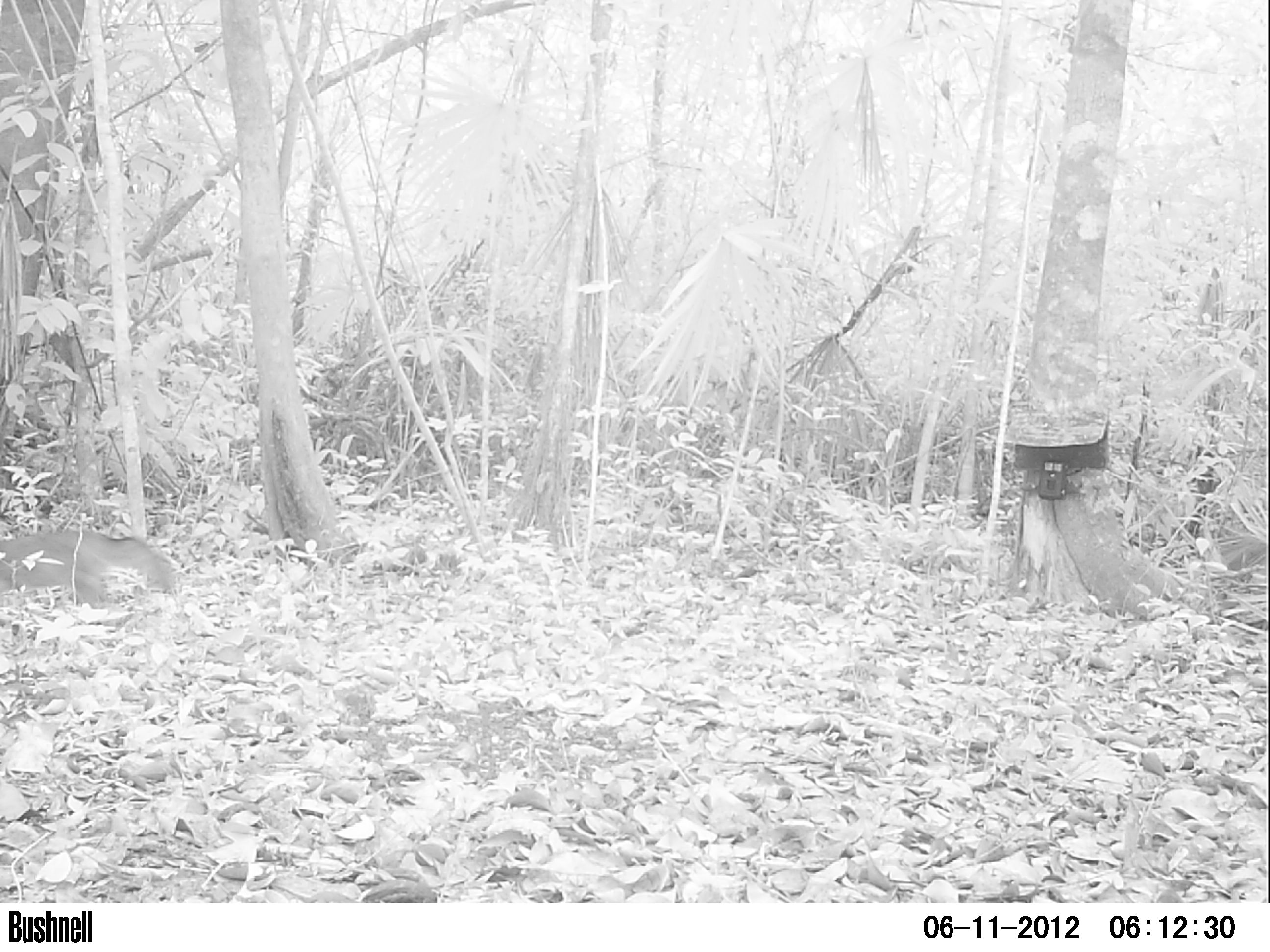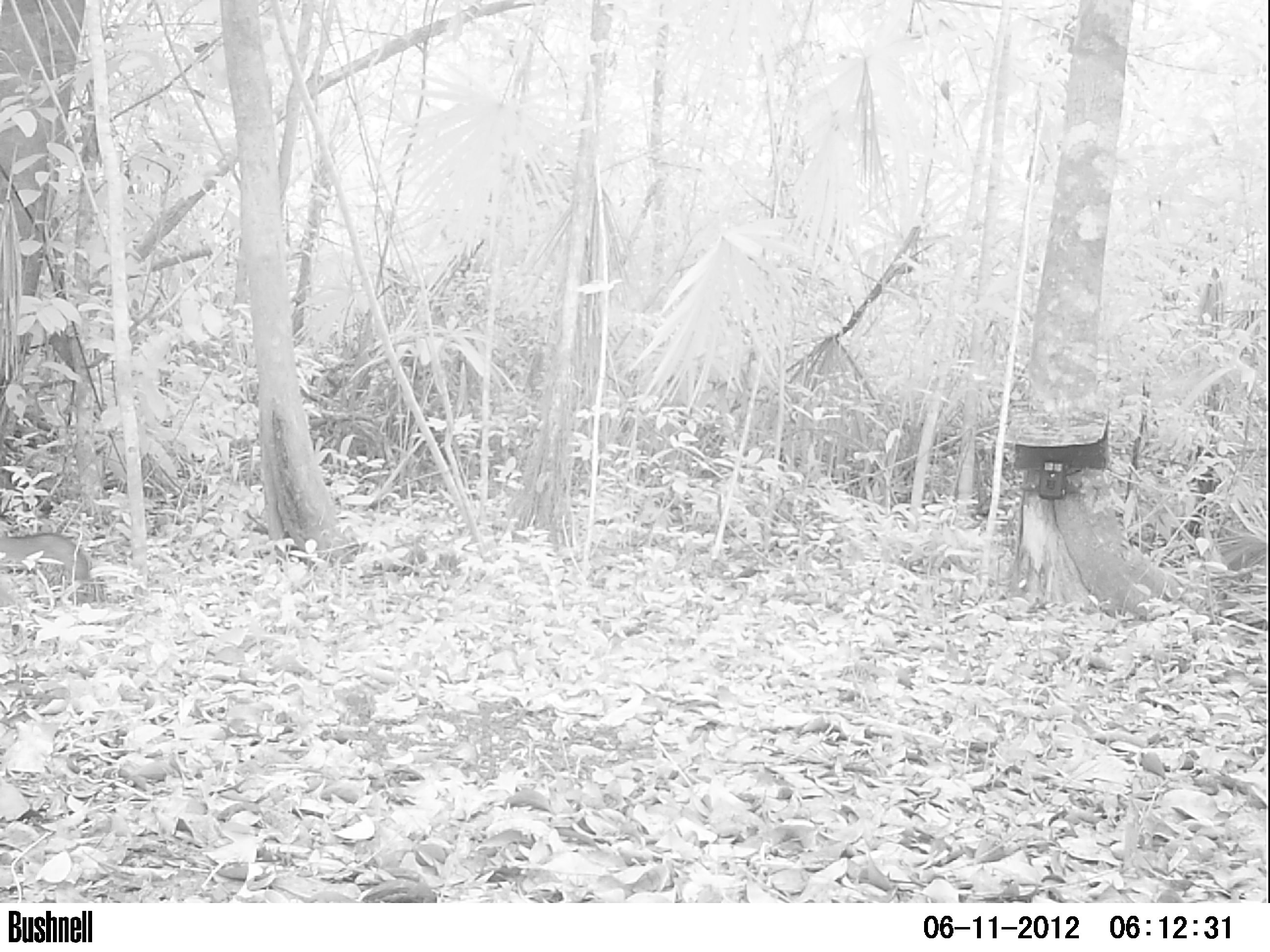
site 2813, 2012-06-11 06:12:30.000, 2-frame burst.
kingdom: Animalia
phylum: Chordata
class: Mammalia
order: Carnivora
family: Canidae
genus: Urocyon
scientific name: Urocyon cinereoargenteus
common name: gray fox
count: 1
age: adult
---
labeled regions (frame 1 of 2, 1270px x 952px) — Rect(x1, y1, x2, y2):
urocyon cinereoargenteus: Rect(0, 527, 179, 610)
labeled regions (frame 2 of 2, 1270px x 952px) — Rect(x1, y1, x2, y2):
urocyon cinereoargenteus: Rect(0, 530, 89, 582)